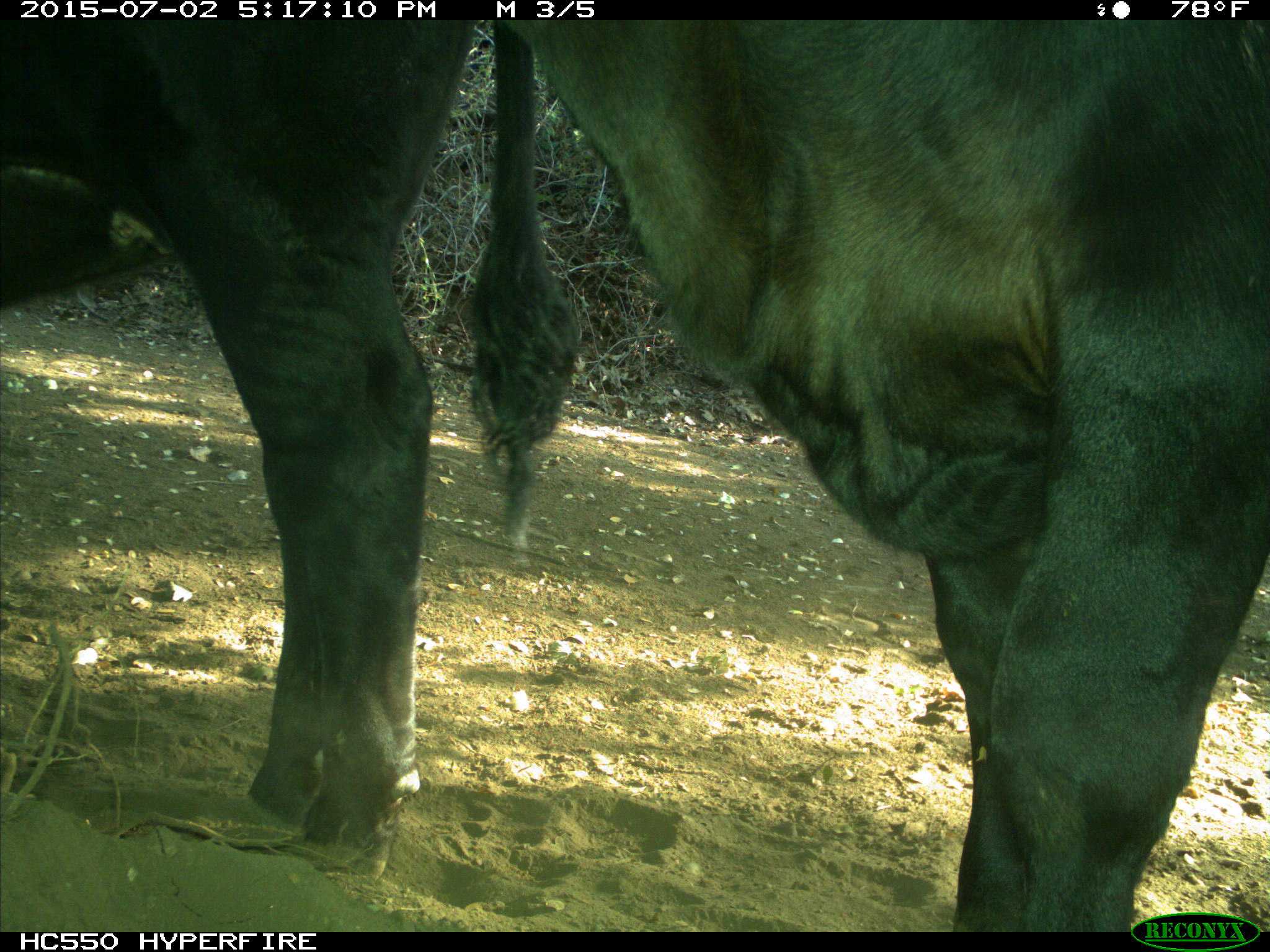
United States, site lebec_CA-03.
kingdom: Animalia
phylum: Chordata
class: Mammalia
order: Artiodactyla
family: Bovidae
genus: Bos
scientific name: Bos taurus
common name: domestic cow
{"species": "Bos taurus (domestic cow)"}